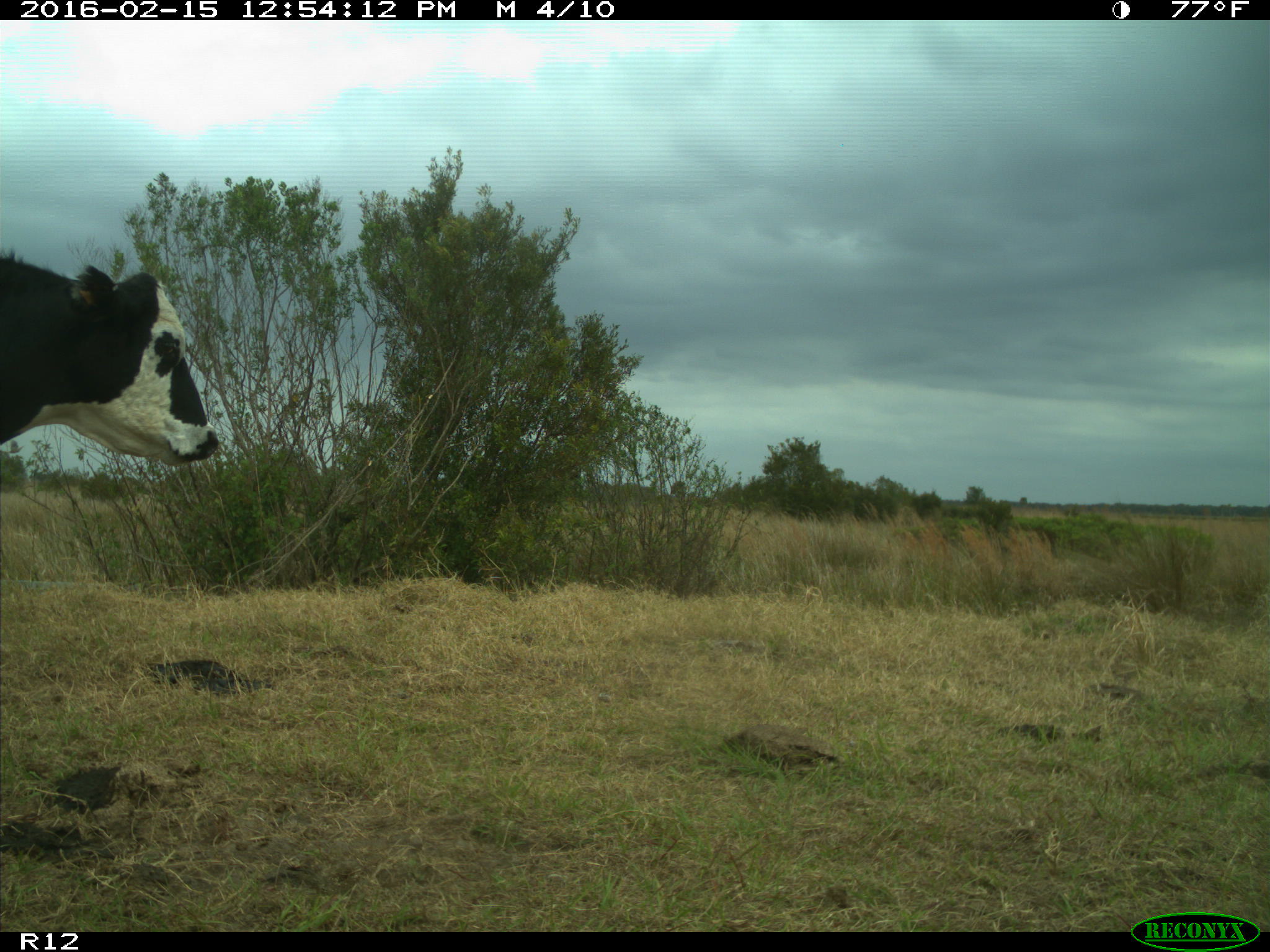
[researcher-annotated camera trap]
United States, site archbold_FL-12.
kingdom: Animalia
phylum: Chordata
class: Mammalia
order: Artiodactyla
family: Bovidae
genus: Bos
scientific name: Bos taurus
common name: domestic cow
Bos taurus (domestic cow).